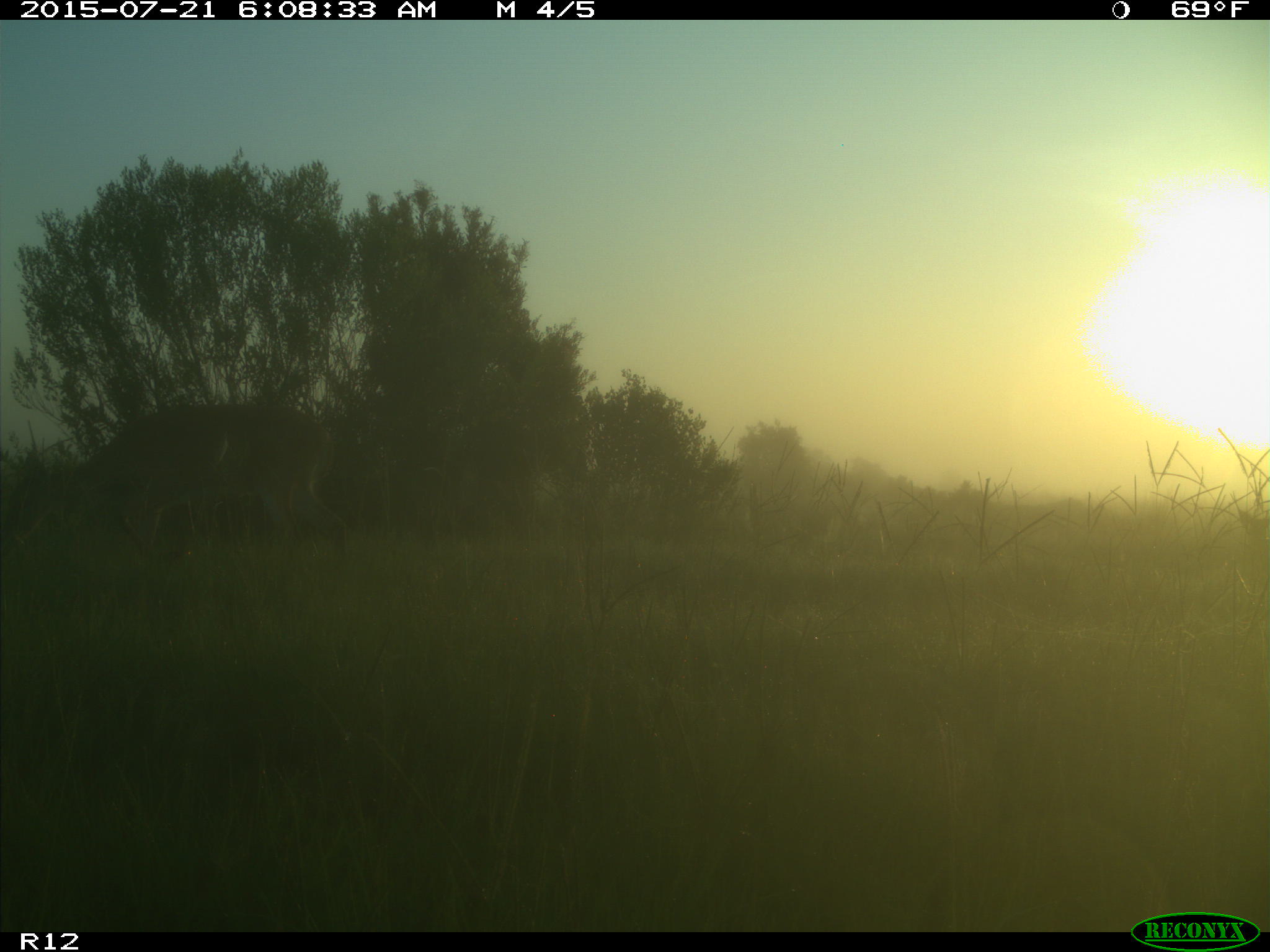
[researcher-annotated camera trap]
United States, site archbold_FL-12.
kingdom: Animalia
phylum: Chordata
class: Mammalia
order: Artiodactyla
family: Cervidae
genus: Odocoileus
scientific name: Odocoileus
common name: deer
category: unidentified deer